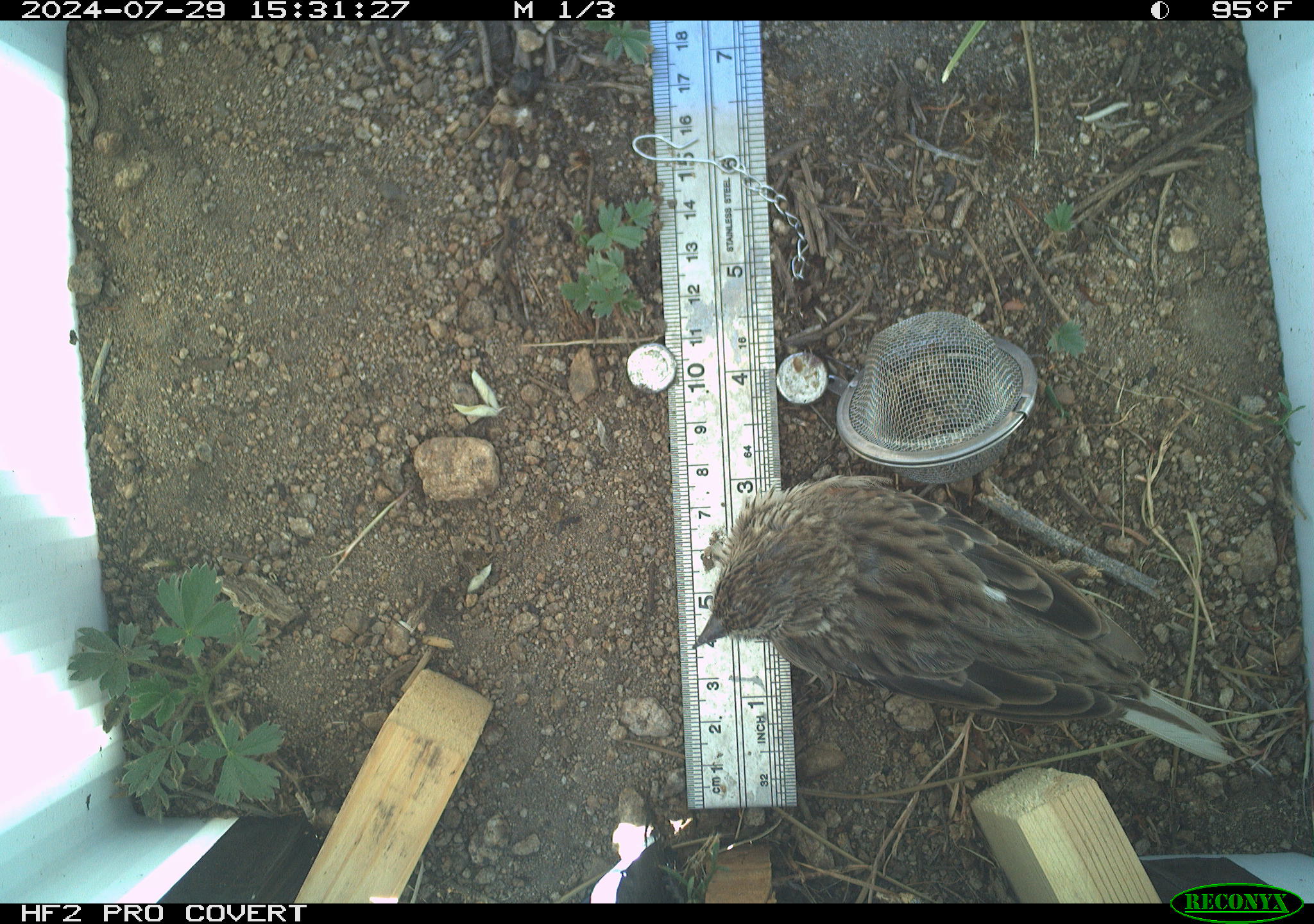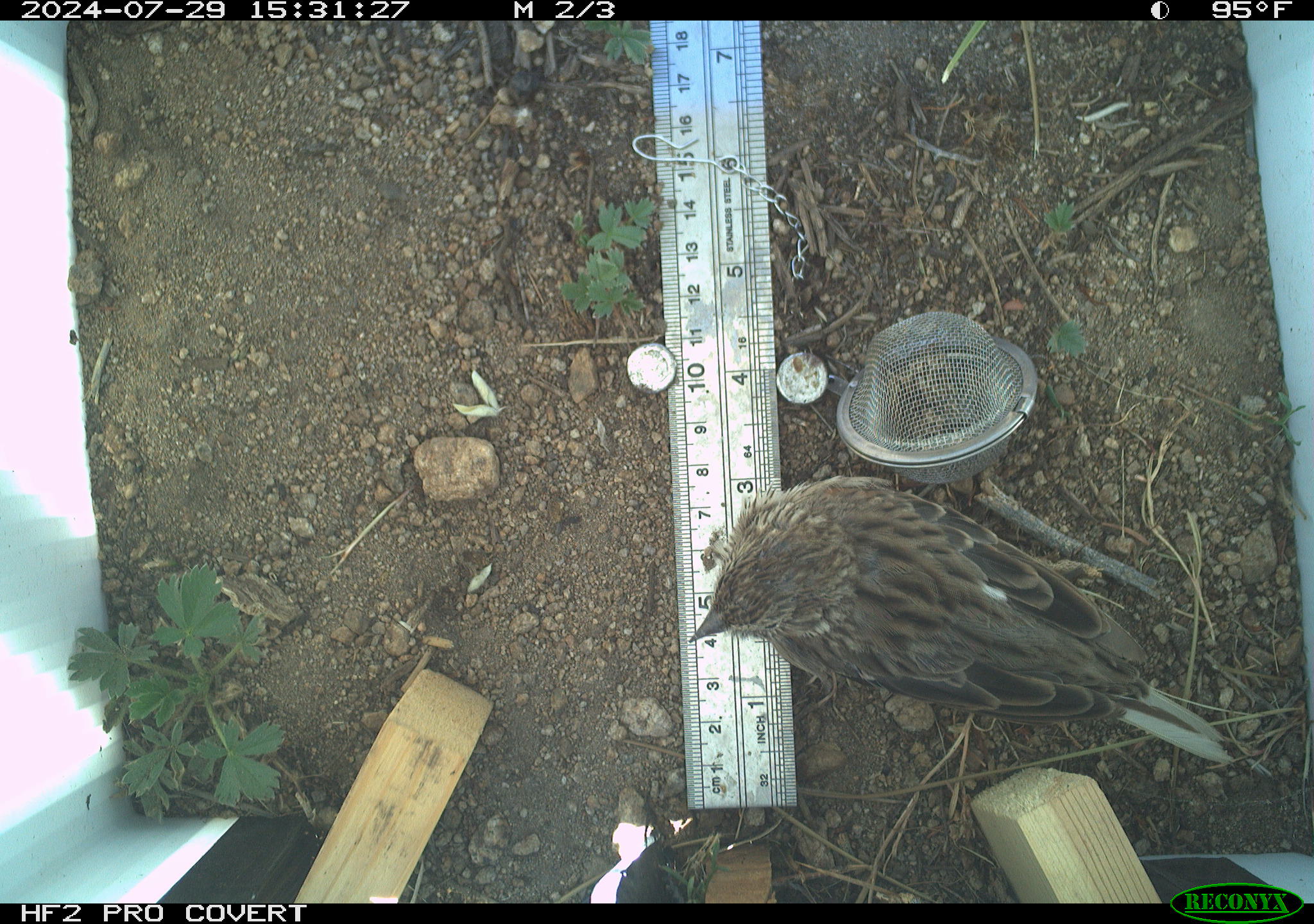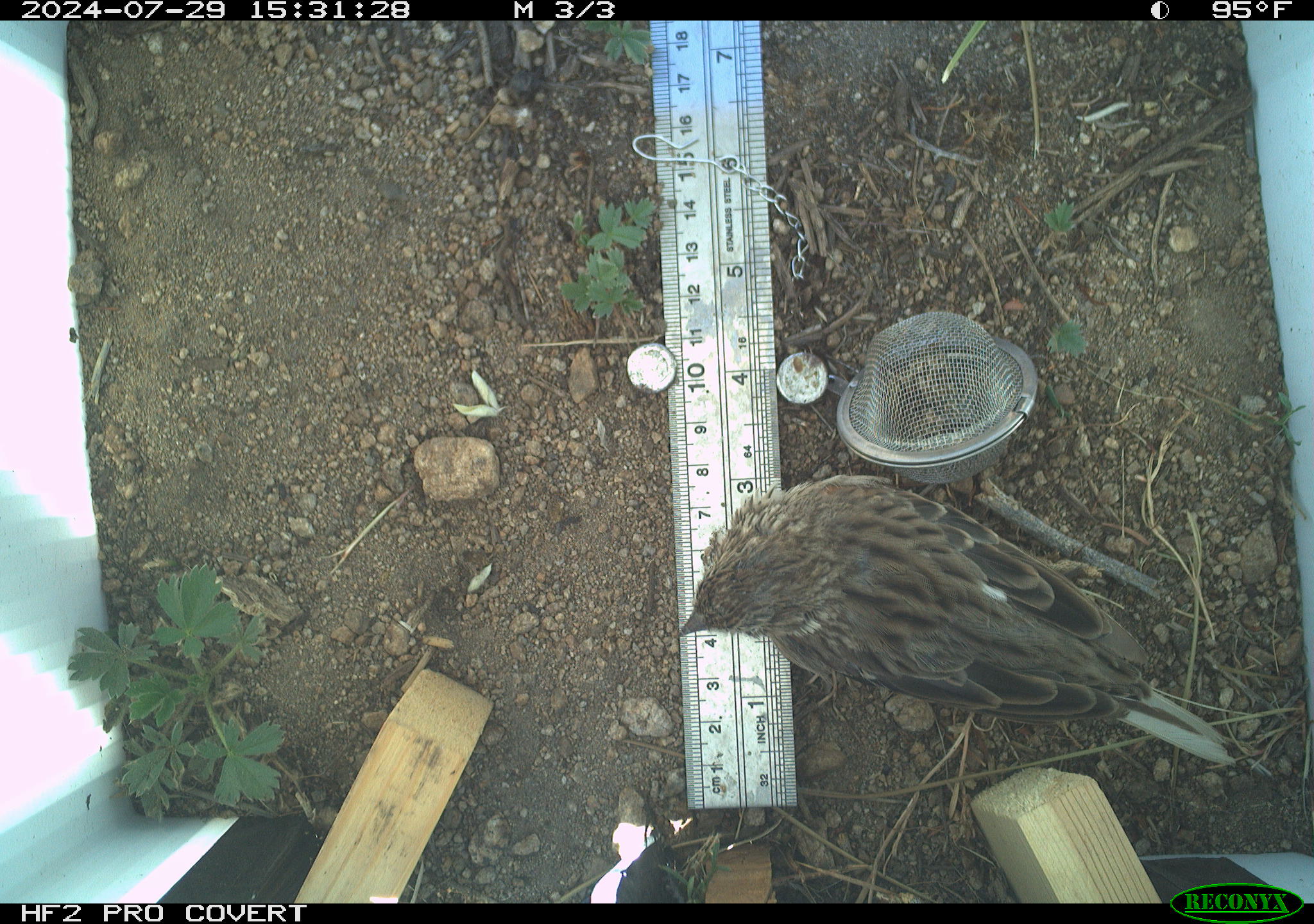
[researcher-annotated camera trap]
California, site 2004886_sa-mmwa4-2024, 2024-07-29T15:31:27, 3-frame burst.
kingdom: Animalia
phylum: Chordata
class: Aves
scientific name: Aves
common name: bird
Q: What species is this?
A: Bird (Aves).